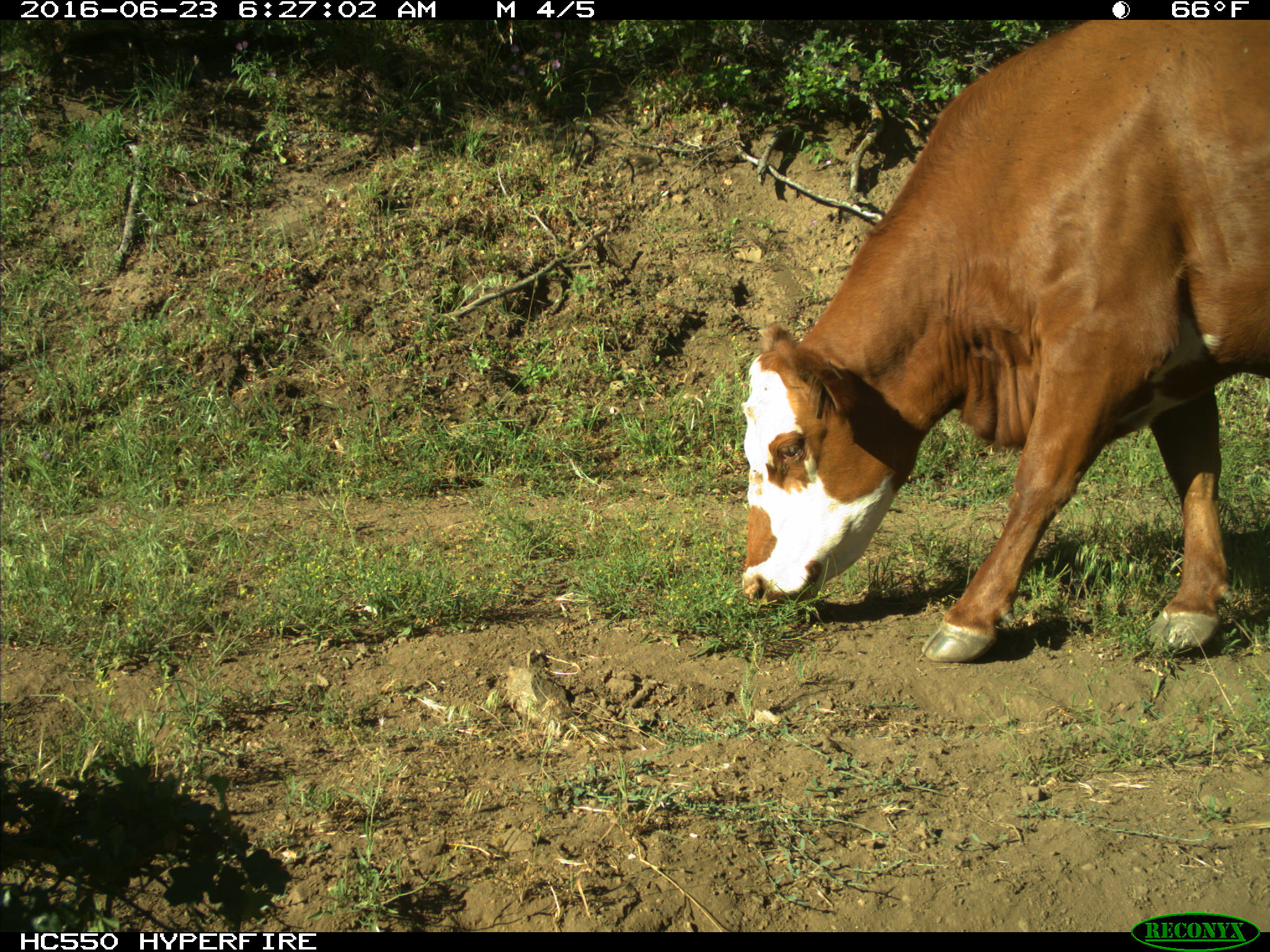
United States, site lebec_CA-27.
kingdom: Animalia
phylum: Chordata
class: Mammalia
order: Artiodactyla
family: Bovidae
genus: Bos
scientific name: Bos taurus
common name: domestic cow